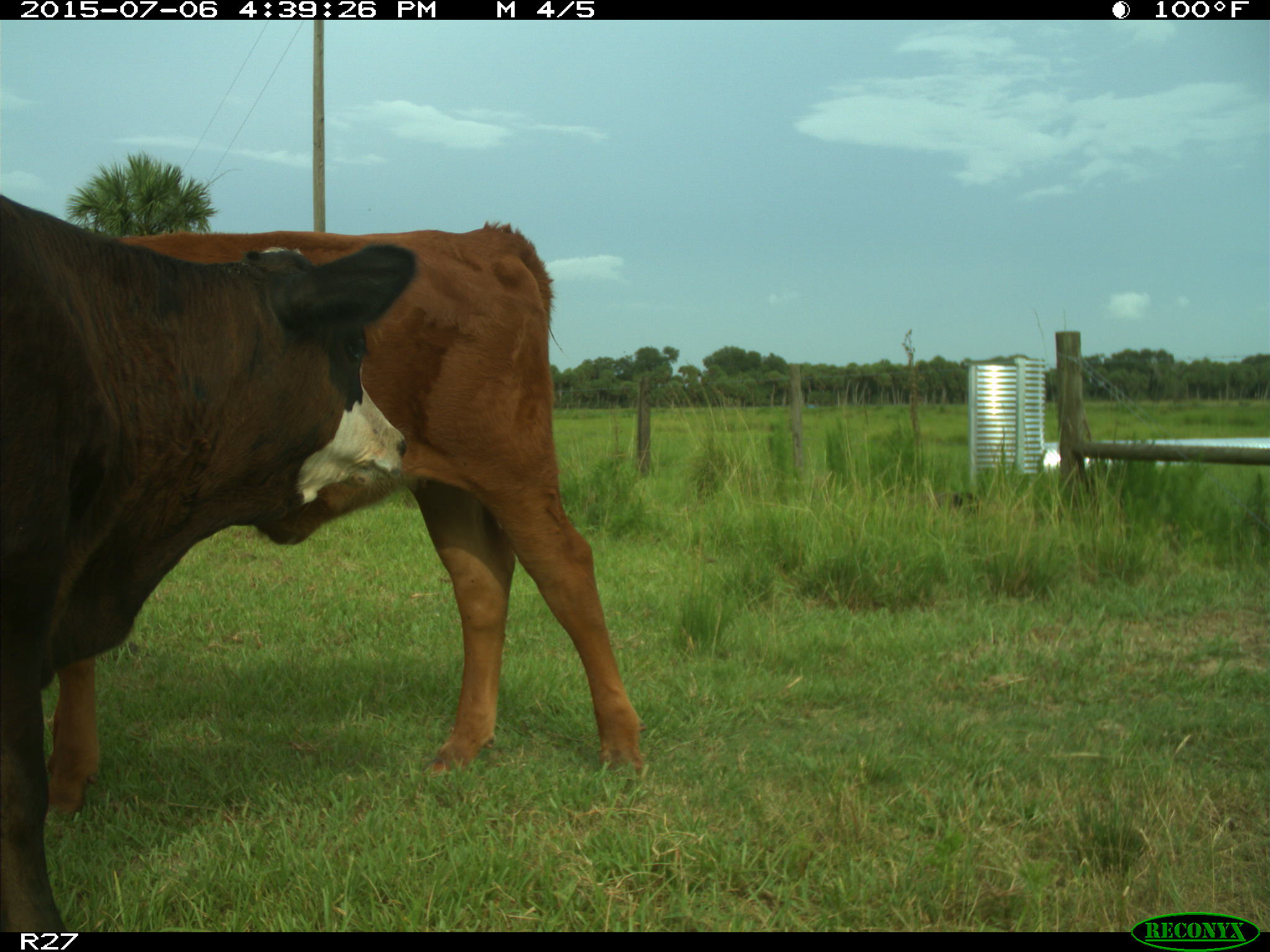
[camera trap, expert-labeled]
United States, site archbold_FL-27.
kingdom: Animalia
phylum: Chordata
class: Mammalia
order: Artiodactyla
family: Bovidae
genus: Bos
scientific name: Bos taurus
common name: domestic cow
Bos taurus (domestic cow).